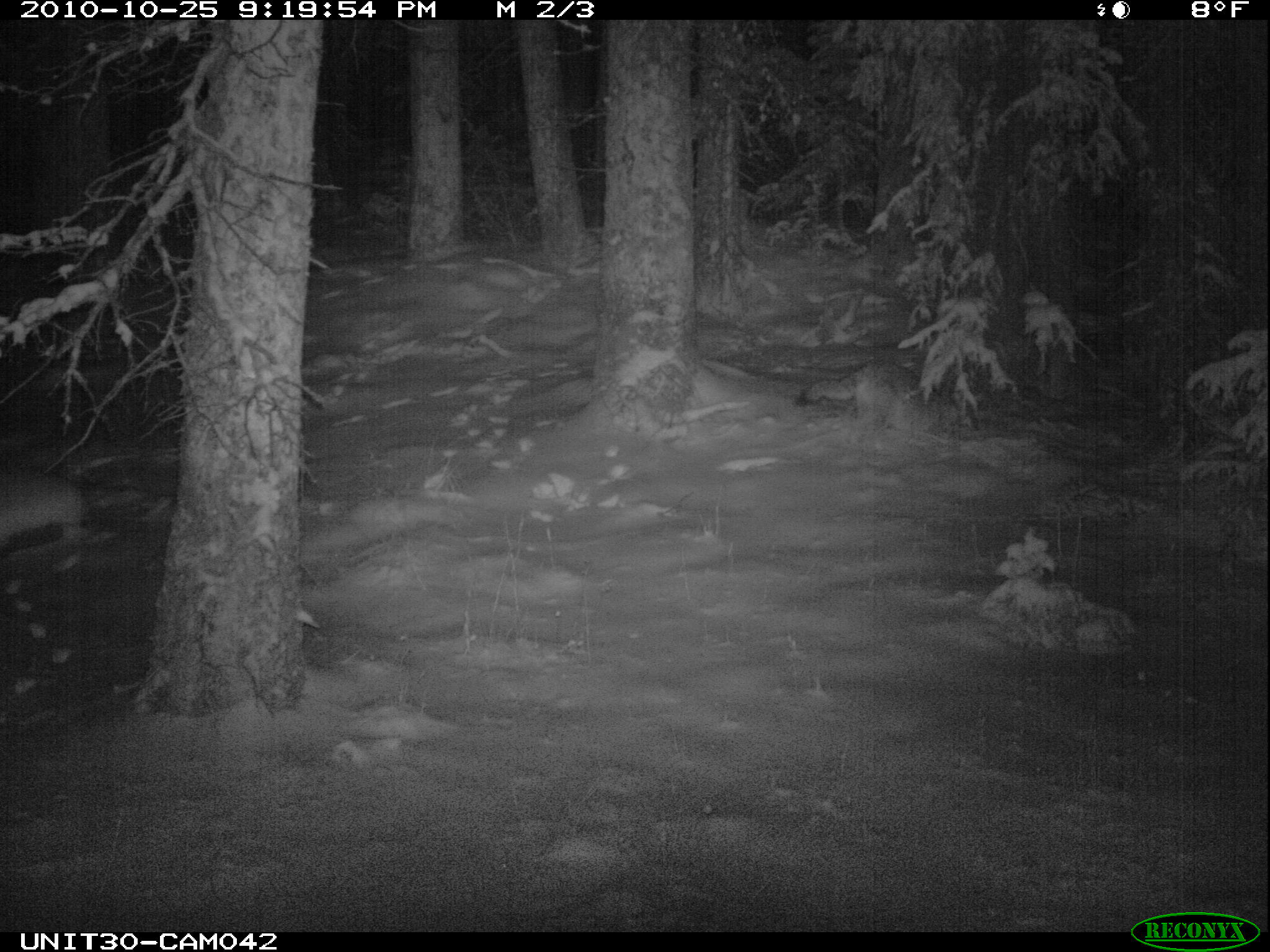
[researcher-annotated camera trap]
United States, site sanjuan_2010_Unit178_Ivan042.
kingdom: Animalia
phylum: Chordata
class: Mammalia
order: Carnivora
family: Canidae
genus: Canis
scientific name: Canis latrans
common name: coyote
Canis latrans (coyote).